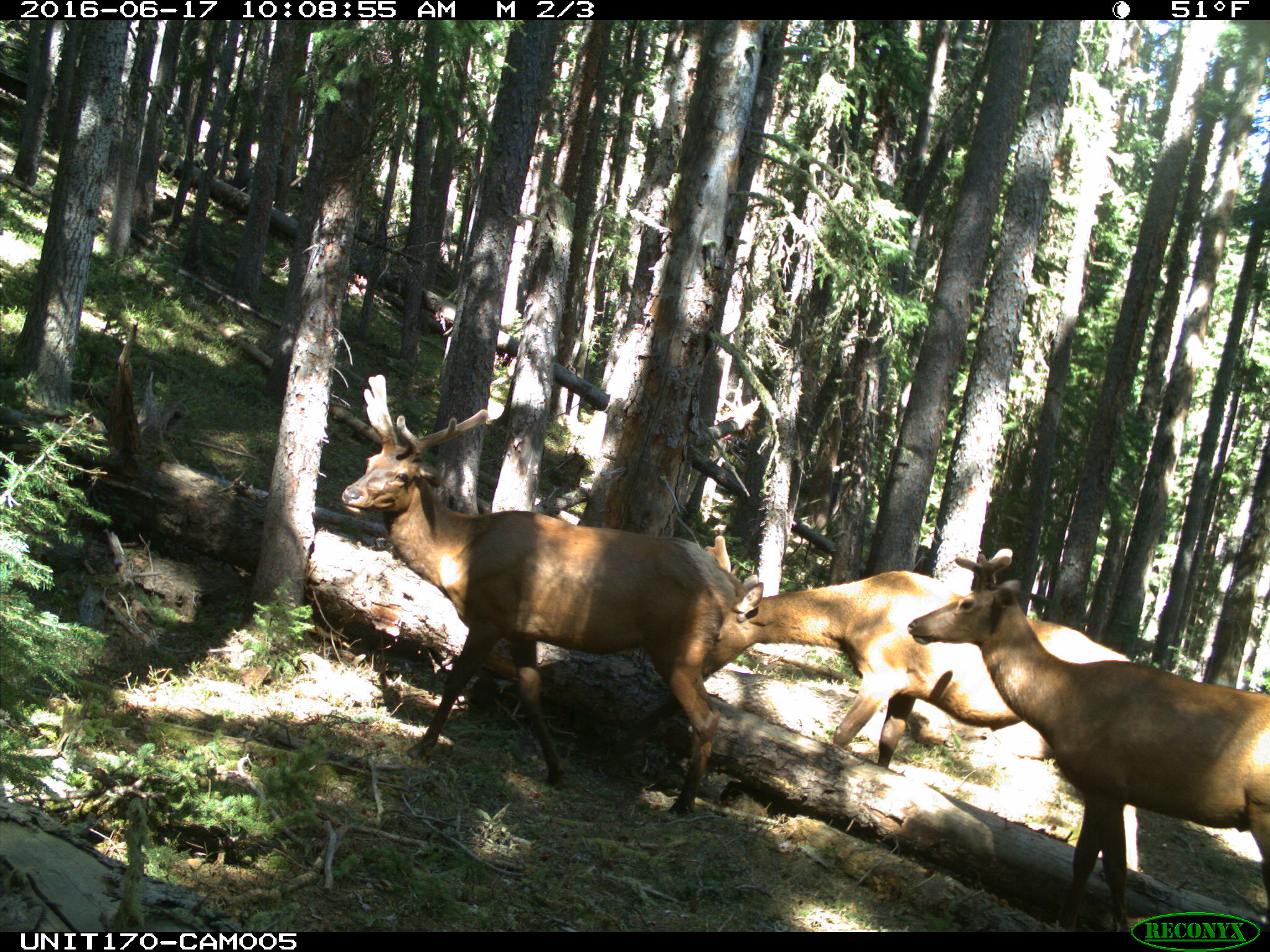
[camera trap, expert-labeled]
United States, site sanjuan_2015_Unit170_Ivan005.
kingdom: Animalia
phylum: Chordata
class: Mammalia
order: Artiodactyla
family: Cervidae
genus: Cervus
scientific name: Cervus elaphus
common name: red deer